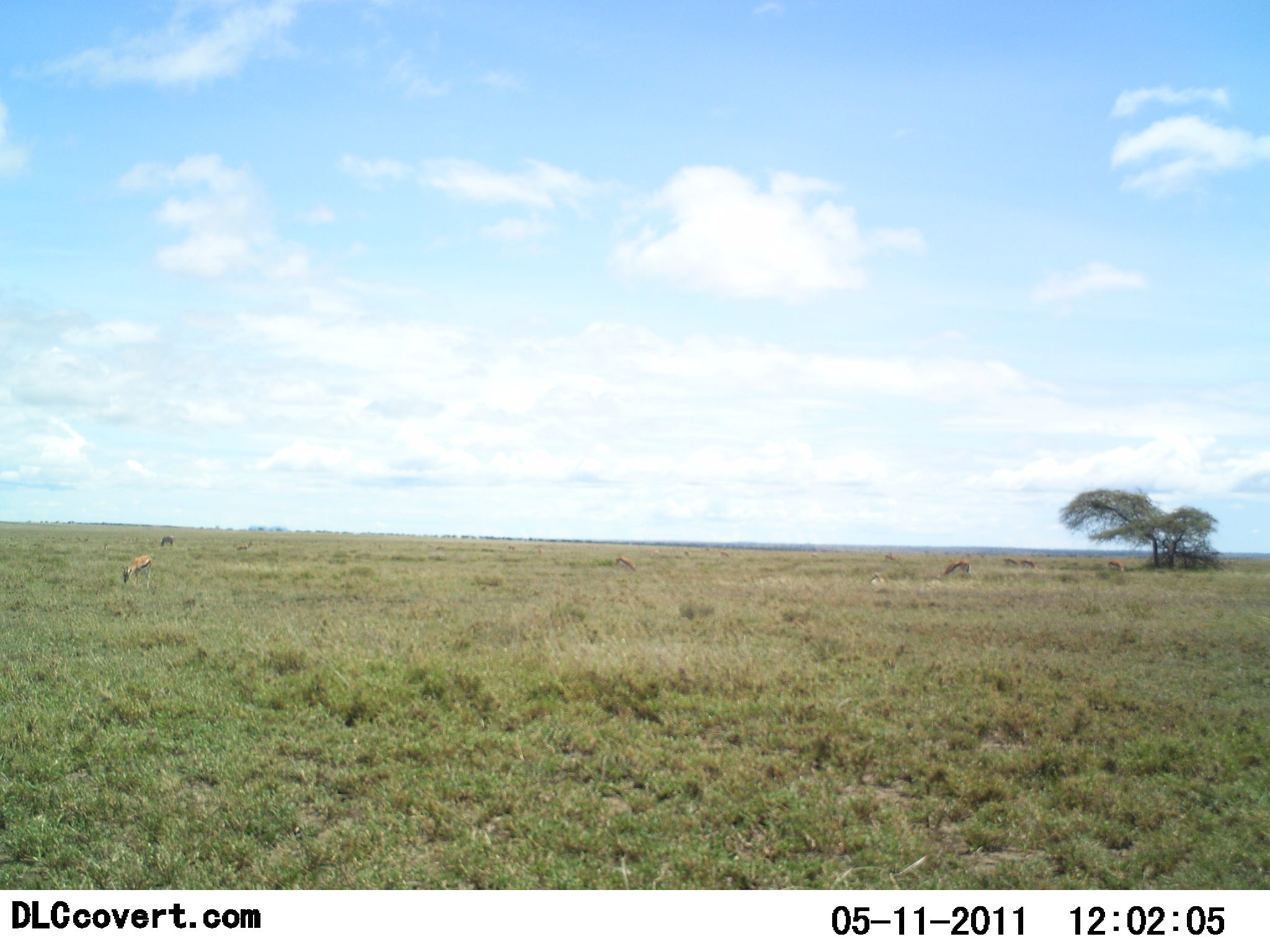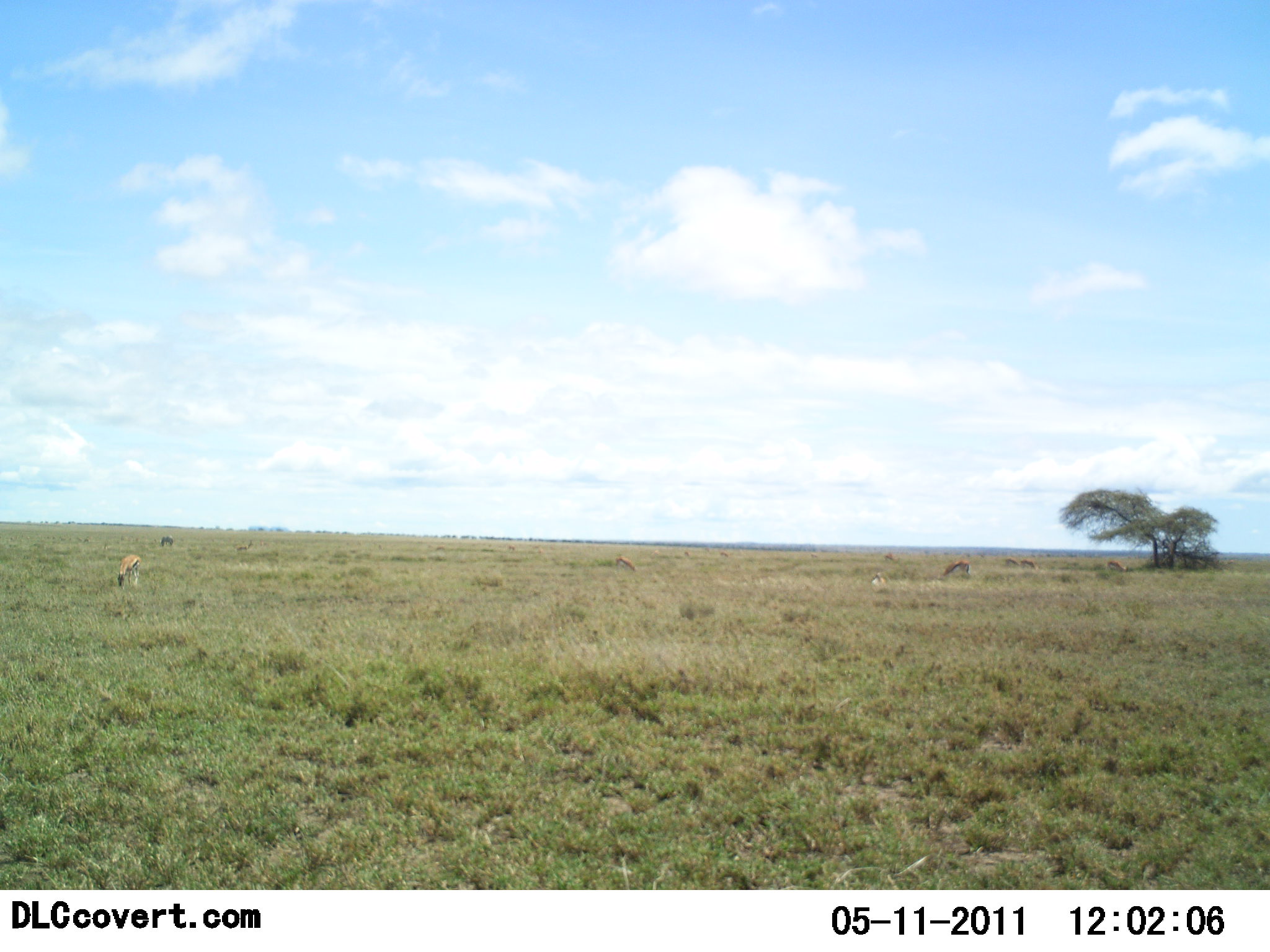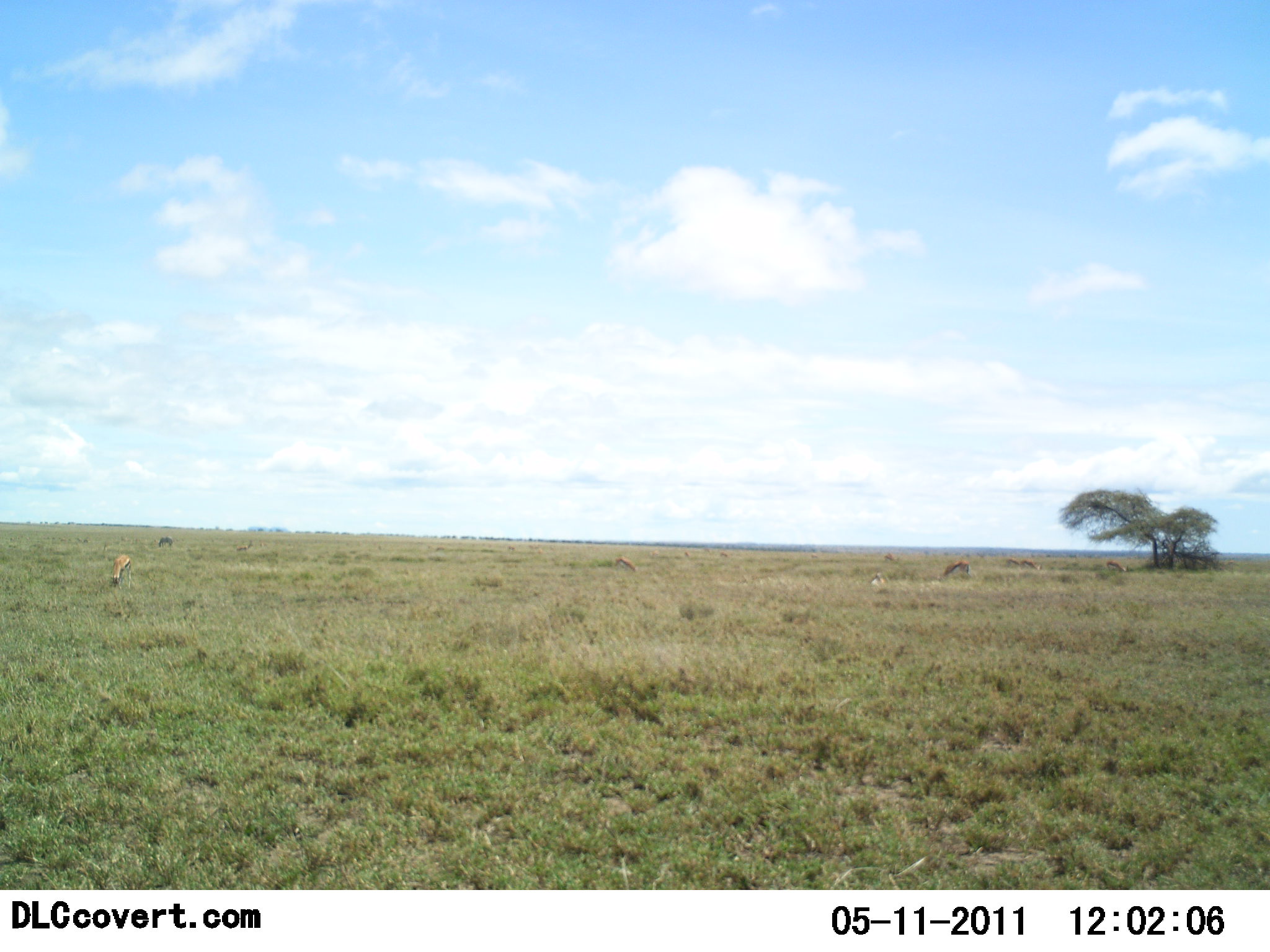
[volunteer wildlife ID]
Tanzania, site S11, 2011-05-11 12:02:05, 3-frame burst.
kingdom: Animalia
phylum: Chordata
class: Mammalia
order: Artiodactyla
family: Bovidae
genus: Eudorcas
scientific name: Eudorcas thomsonii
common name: thomson's gazelle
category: gazellethomsons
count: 8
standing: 36%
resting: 9%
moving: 18%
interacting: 0%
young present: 0%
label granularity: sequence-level